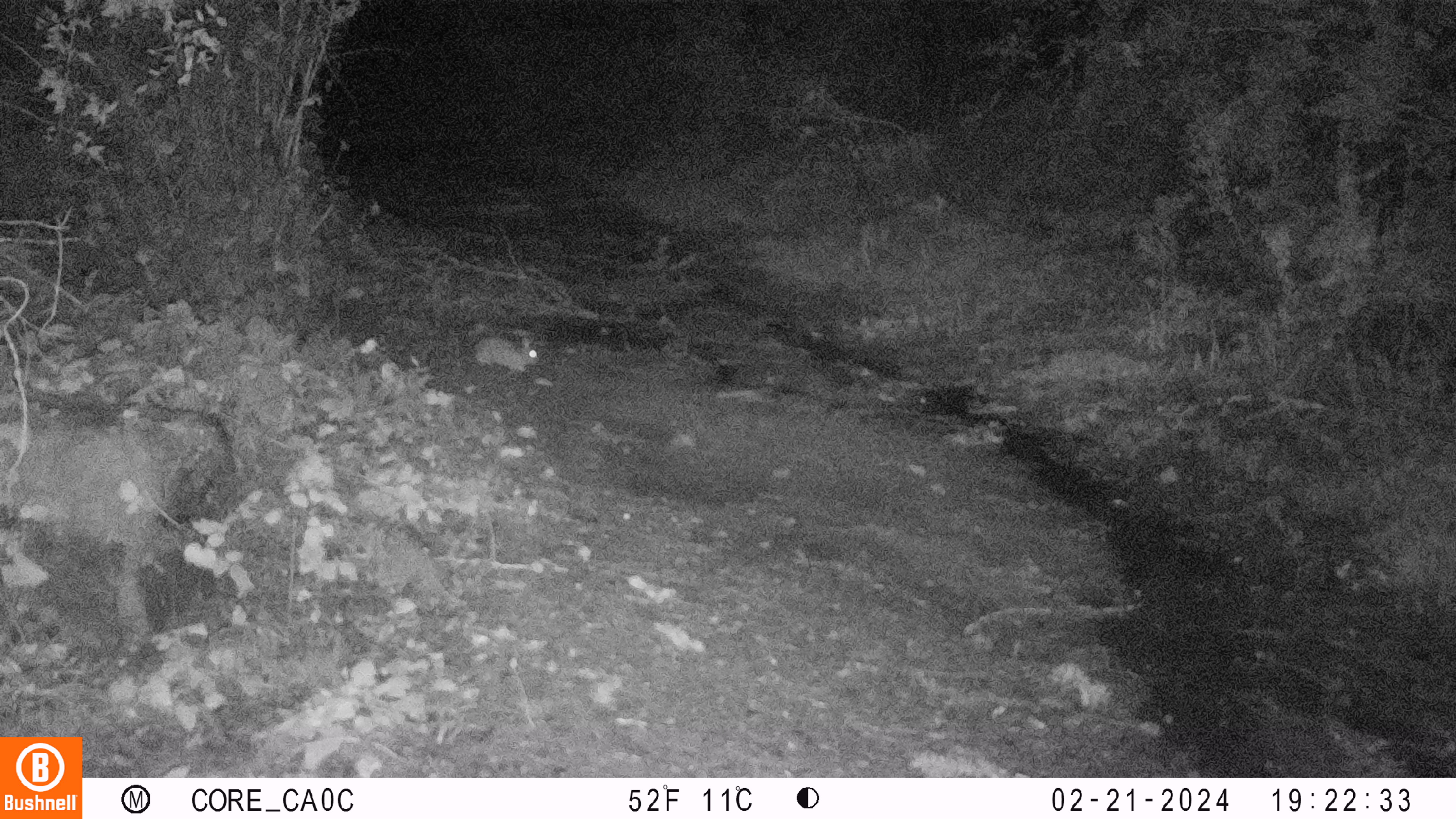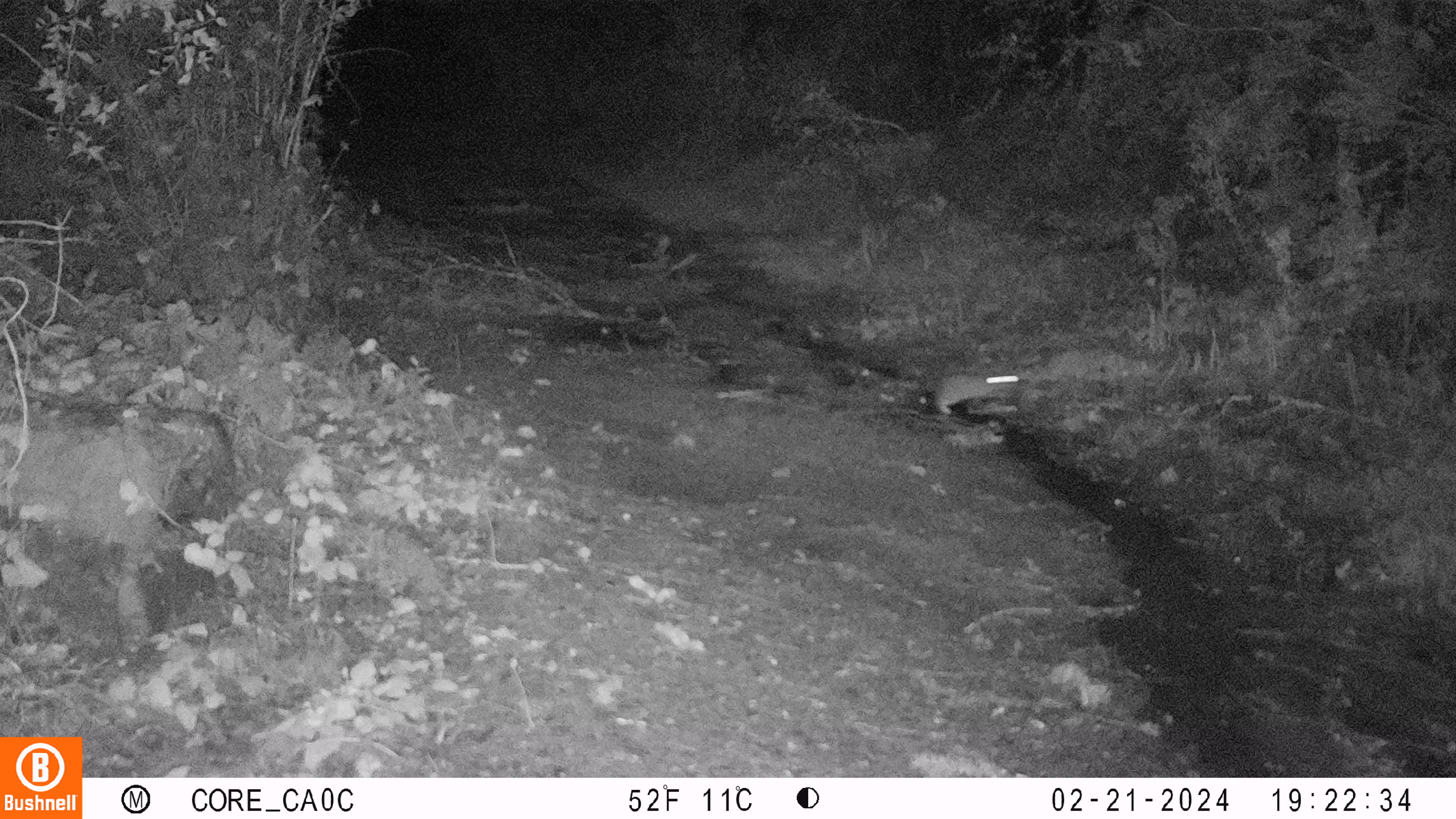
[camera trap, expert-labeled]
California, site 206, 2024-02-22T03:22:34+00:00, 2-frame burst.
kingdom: Animalia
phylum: Chordata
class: Mammalia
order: Lagomorpha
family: Leporidae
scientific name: Leporidae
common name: rabbit